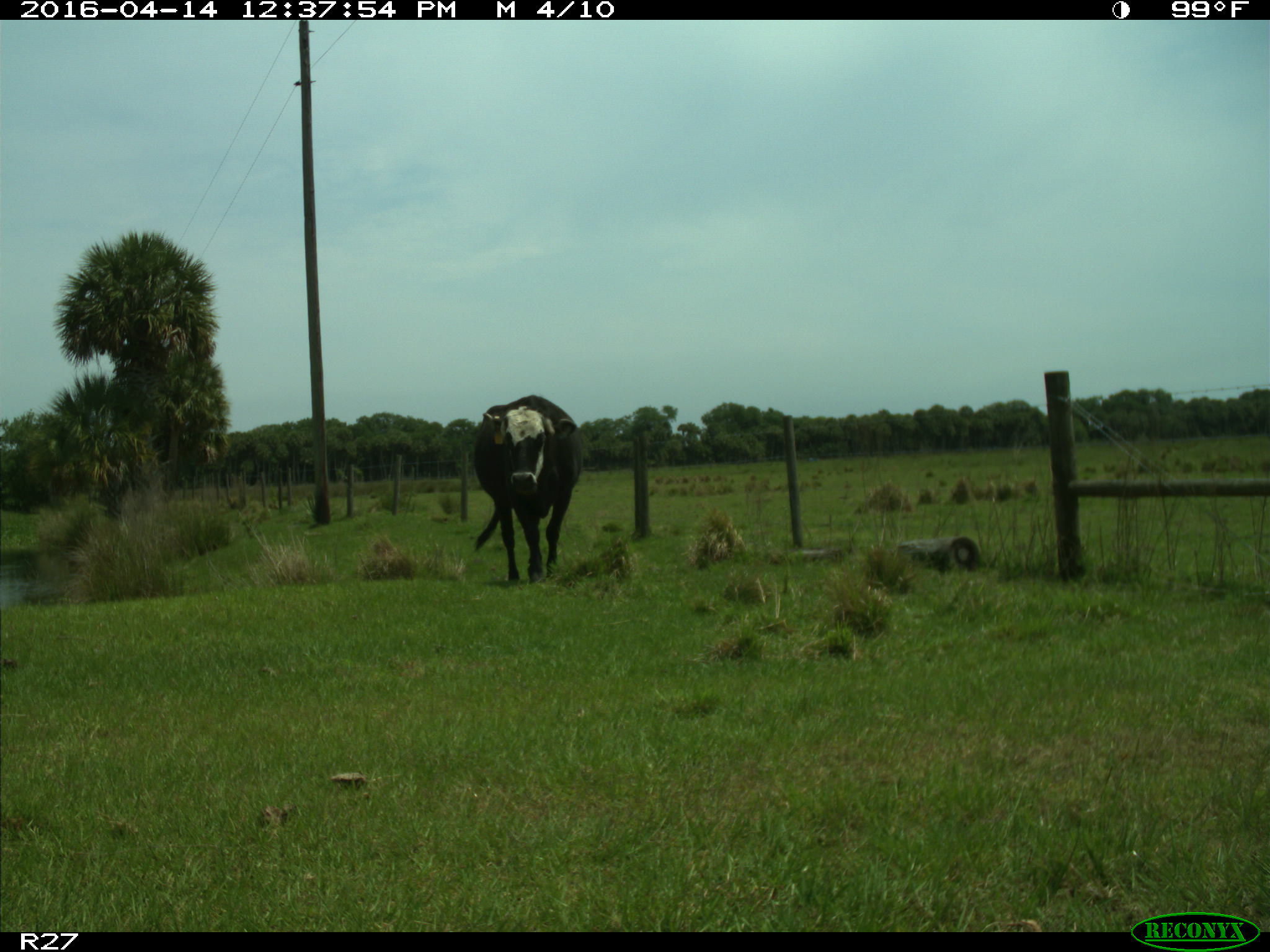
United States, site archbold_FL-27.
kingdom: Animalia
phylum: Chordata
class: Mammalia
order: Artiodactyla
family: Bovidae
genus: Bos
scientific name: Bos taurus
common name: domestic cow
Bos taurus (domestic cow).